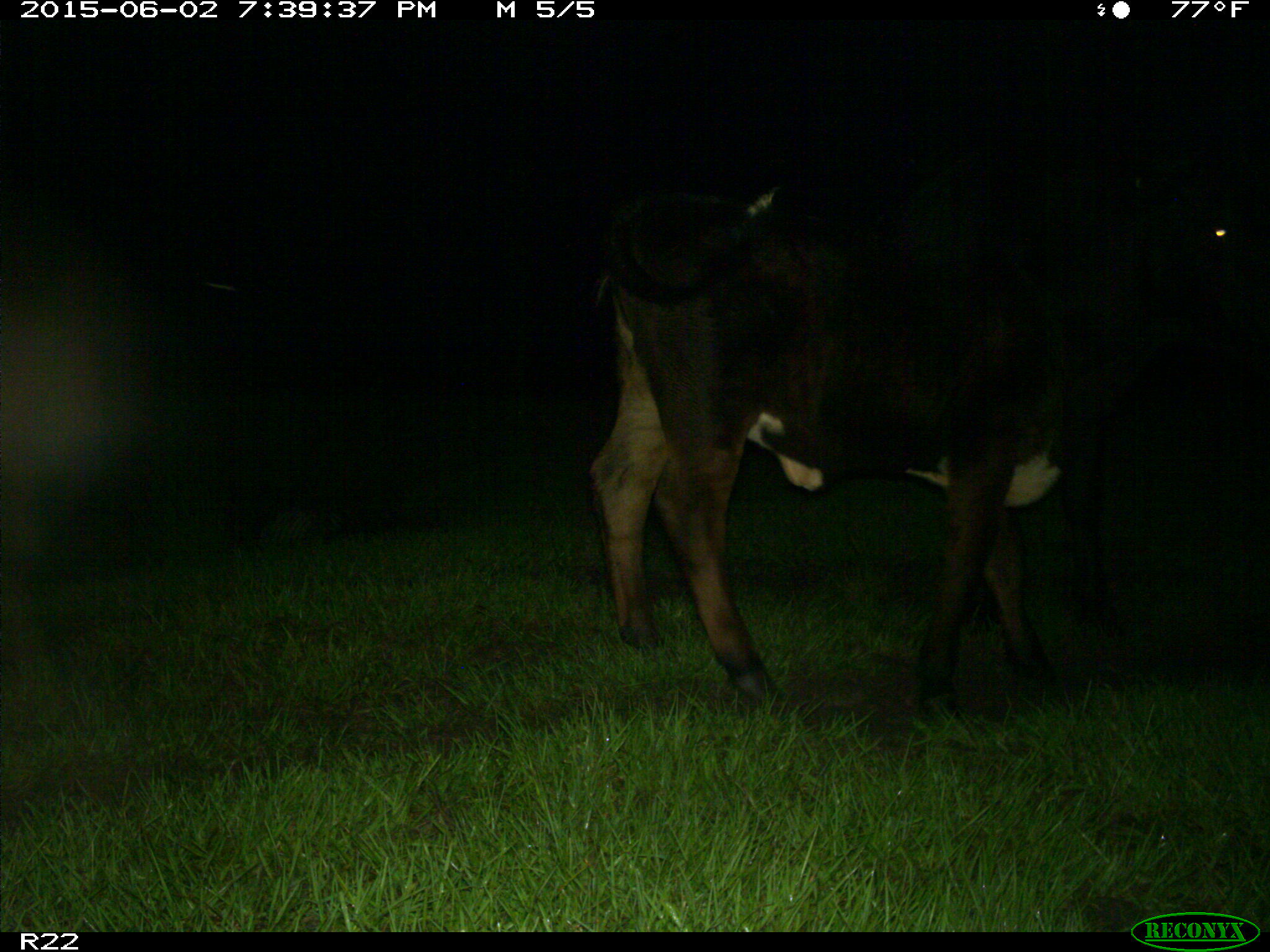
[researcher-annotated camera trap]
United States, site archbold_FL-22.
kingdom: Animalia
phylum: Chordata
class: Mammalia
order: Artiodactyla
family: Bovidae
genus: Bos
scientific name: Bos taurus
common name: domestic cow